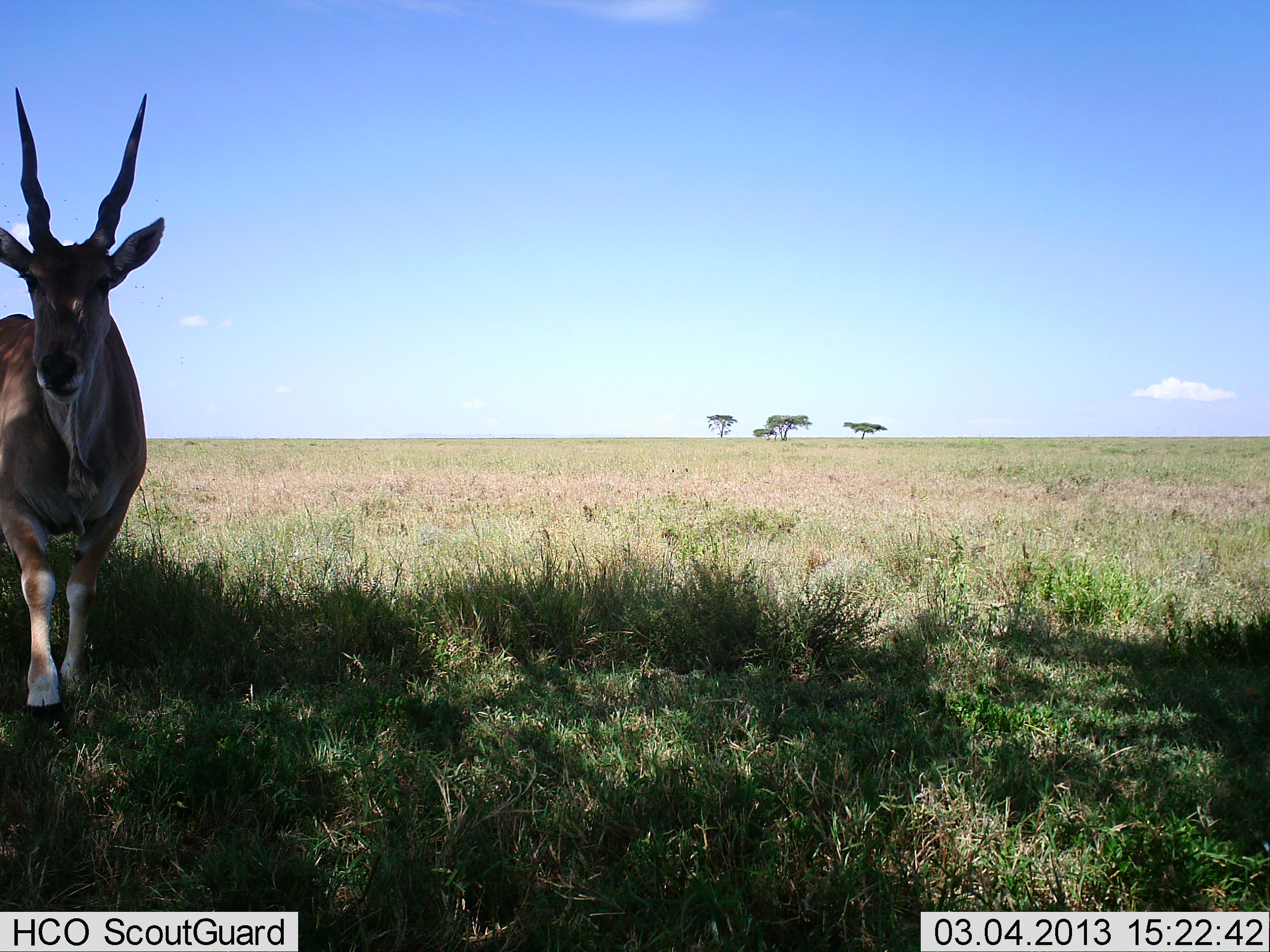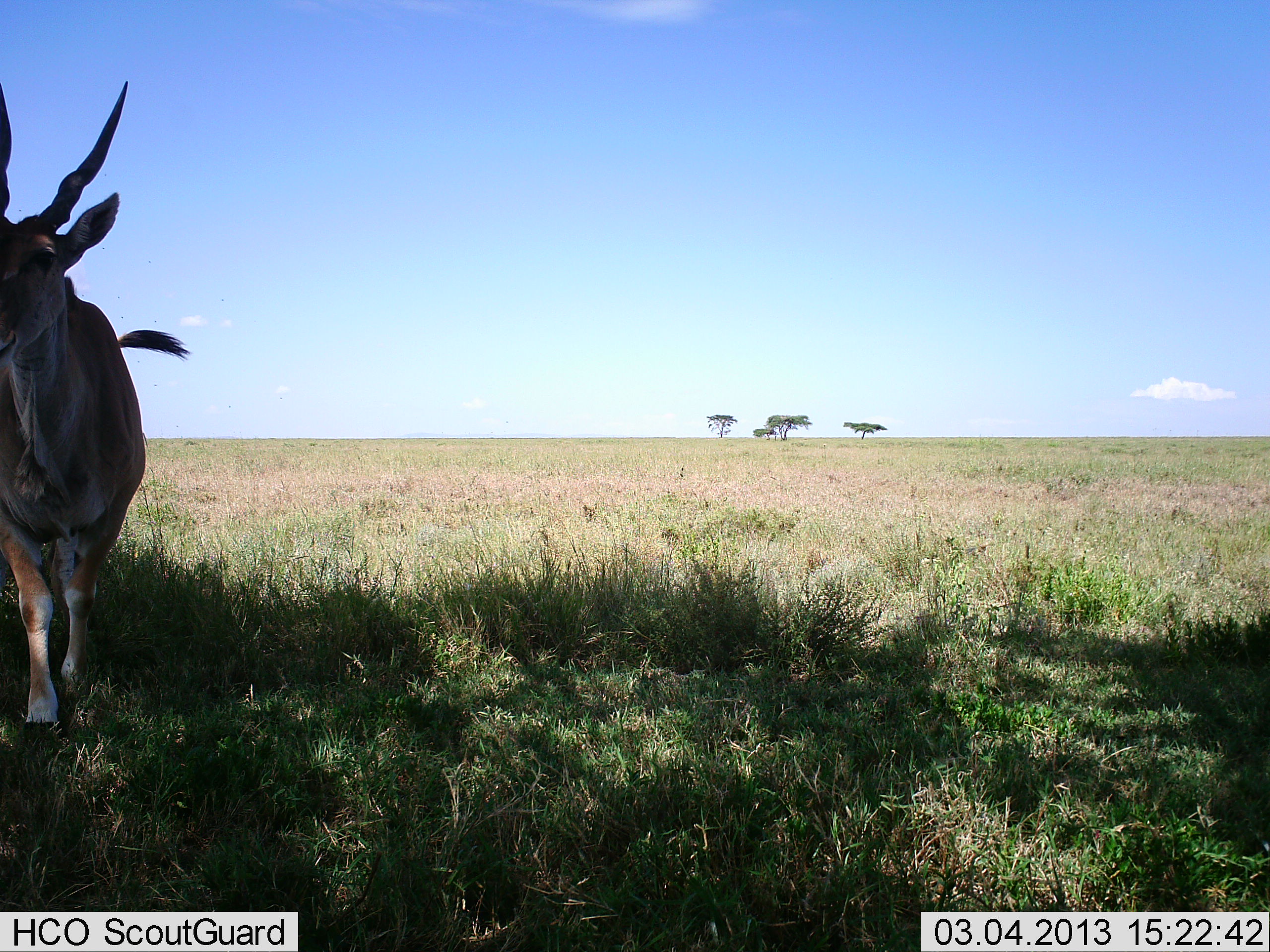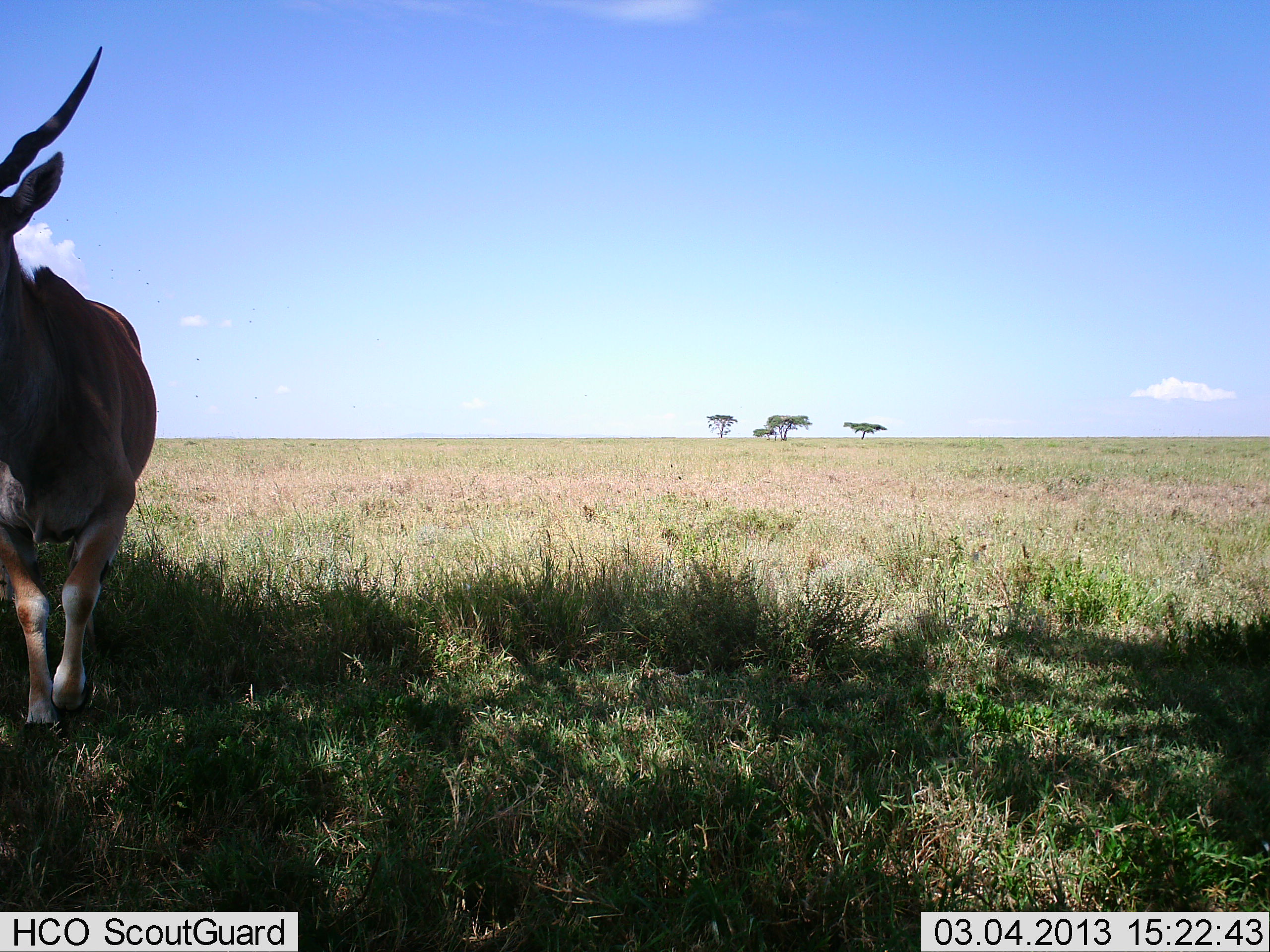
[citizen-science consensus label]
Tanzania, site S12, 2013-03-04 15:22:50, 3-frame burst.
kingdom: Animalia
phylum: Chordata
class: Mammalia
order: Artiodactyla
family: Bovidae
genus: Tragelaphus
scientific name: Tragelaphus oryx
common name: eland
Eland (Tragelaphus oryx), count 1. Behavior (volunteer vote fractions): standing 15%, resting 0%, moving 85%, interacting 0%. Young present (vote fraction): 0%. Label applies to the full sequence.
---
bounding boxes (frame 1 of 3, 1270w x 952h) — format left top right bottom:
animal: 0 86 166 742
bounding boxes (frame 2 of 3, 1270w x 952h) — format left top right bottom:
animal: 0 80 192 742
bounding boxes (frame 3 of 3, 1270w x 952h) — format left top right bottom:
animal: 0 46 157 742